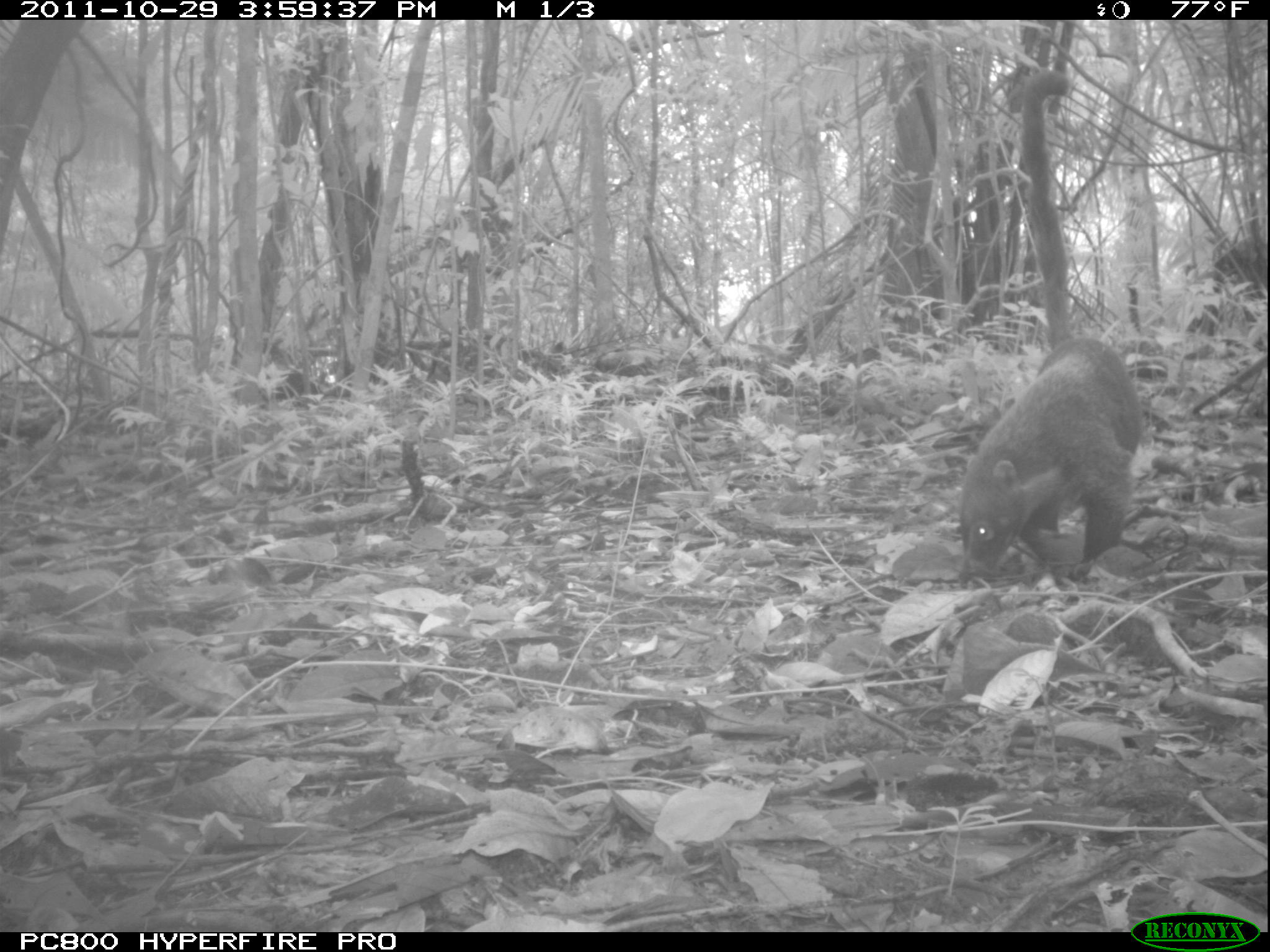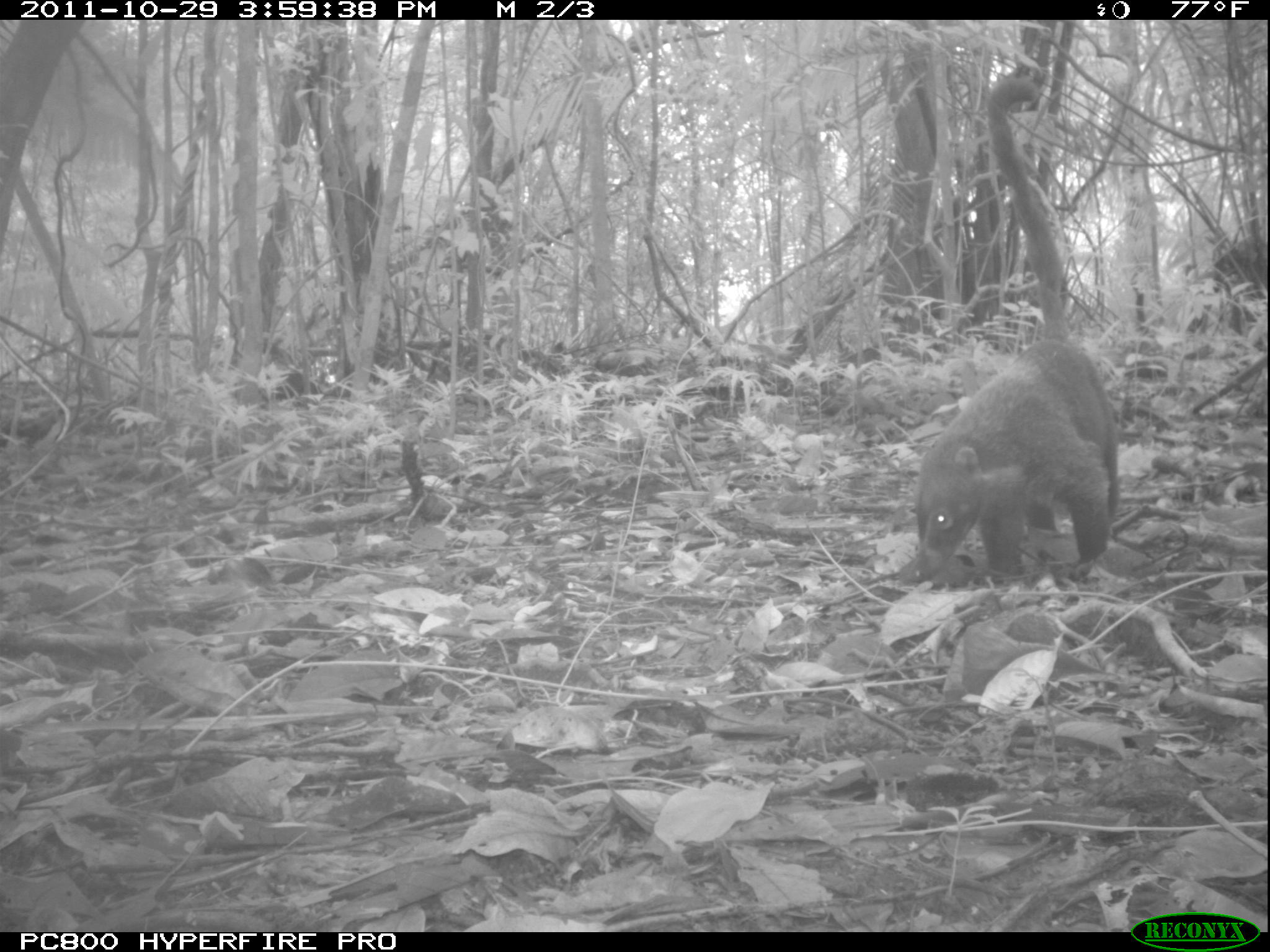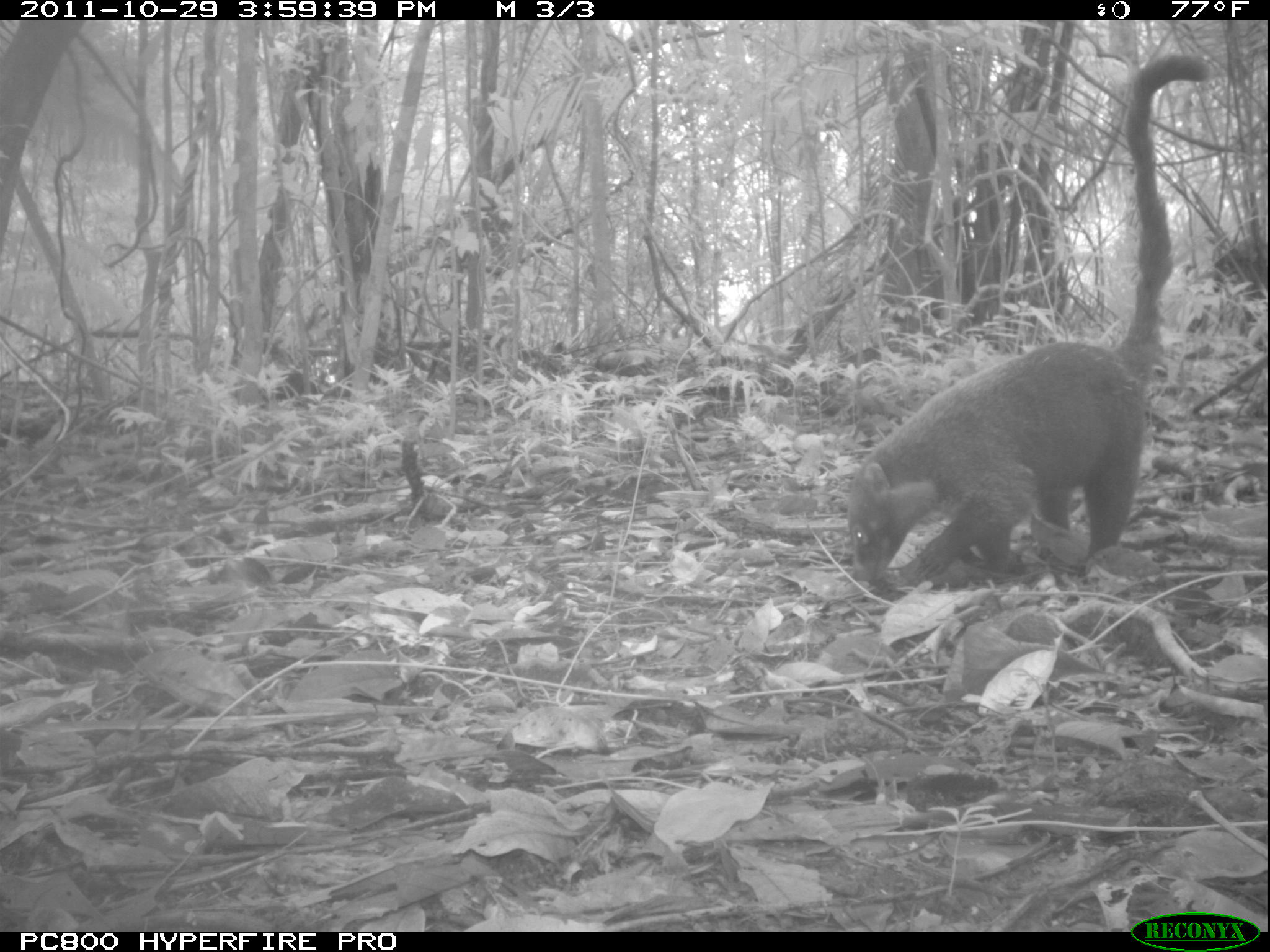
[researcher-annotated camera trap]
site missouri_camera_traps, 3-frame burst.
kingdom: Animalia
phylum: Chordata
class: Mammalia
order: Carnivora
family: Procyonidae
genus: Nasua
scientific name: Nasua narica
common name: white-nosed coati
White-nosed coati (Nasua narica). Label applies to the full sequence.